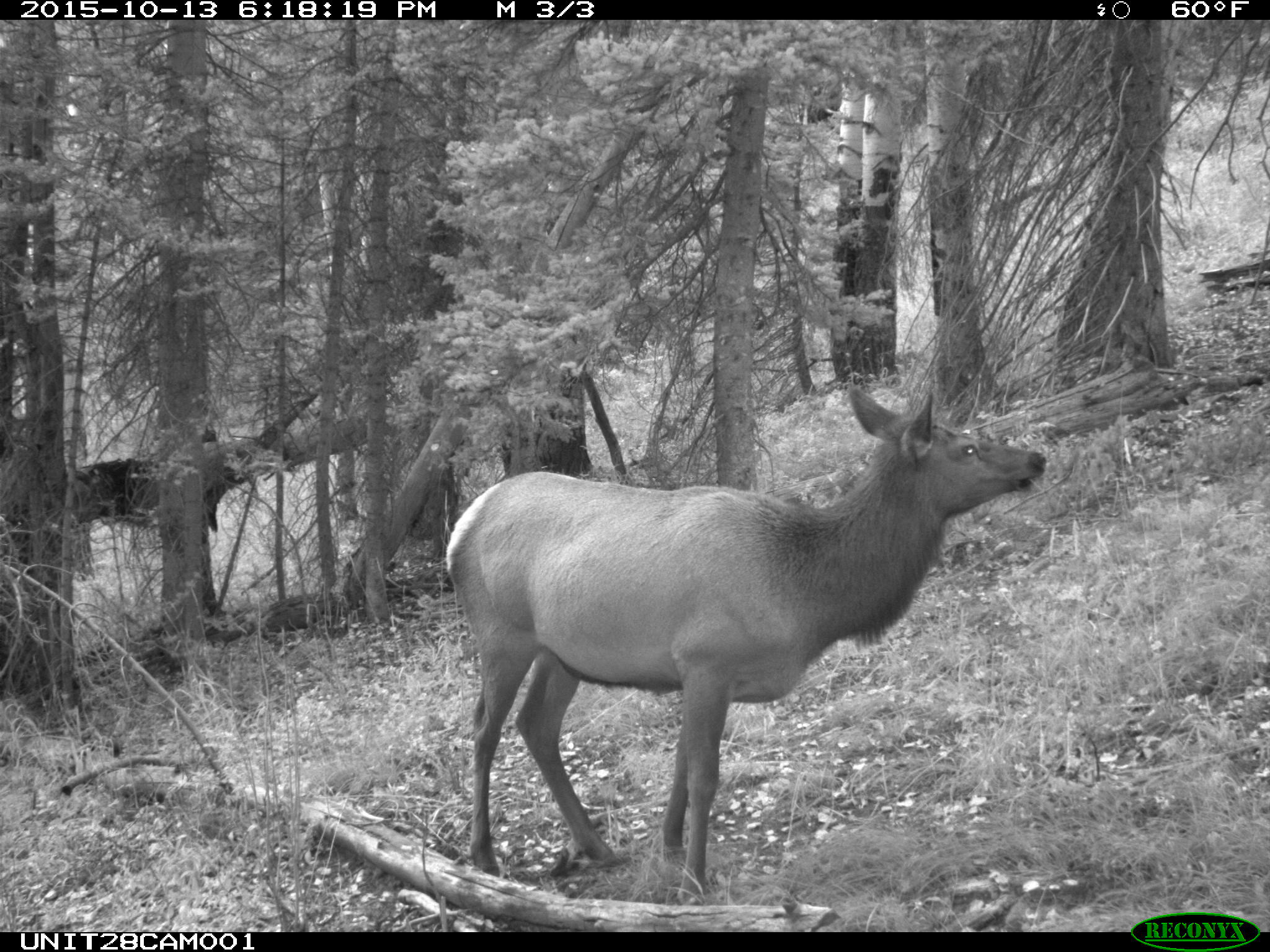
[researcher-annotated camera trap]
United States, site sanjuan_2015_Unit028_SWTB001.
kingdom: Animalia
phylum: Chordata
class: Mammalia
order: Artiodactyla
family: Cervidae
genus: Cervus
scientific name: Cervus elaphus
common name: red deer